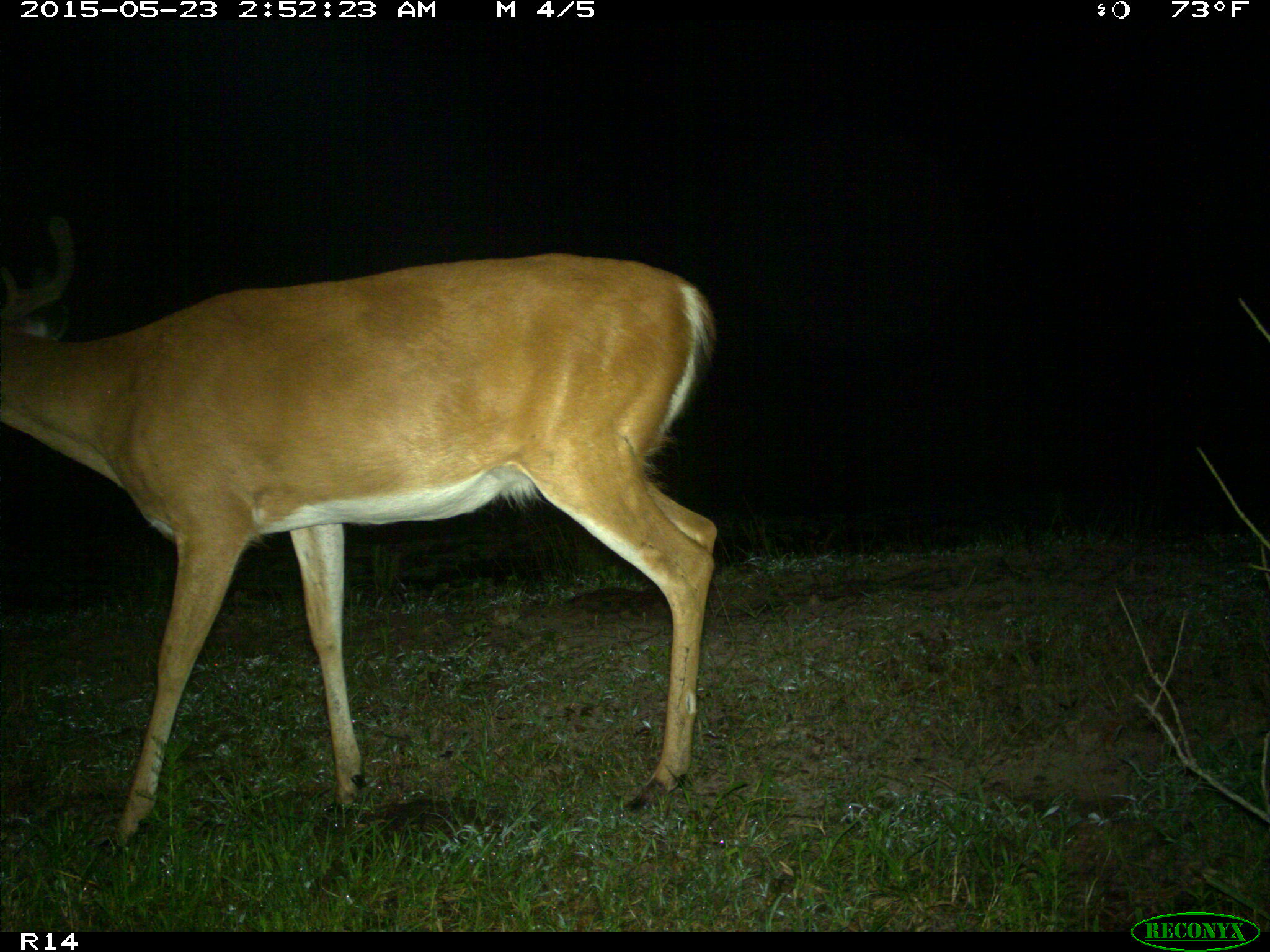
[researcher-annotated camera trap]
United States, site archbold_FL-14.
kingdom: Animalia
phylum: Chordata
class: Mammalia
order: Artiodactyla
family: Cervidae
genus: Odocoileus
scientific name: Odocoileus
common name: deer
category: unidentified deer